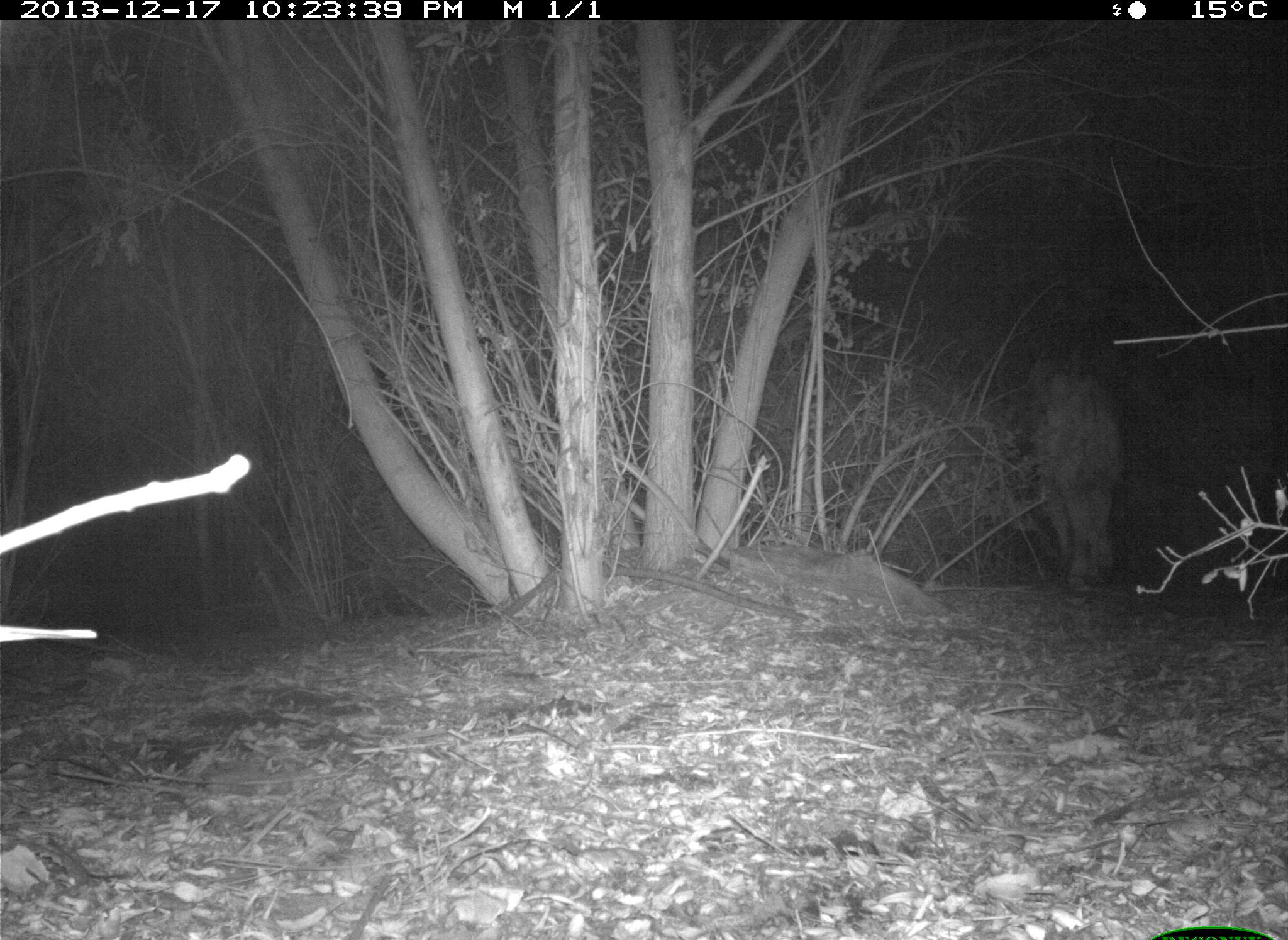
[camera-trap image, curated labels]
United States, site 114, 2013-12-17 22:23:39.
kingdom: Animalia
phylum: Chordata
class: Mammalia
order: Artiodactyla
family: Bovidae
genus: Bos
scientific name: Bos taurus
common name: cow